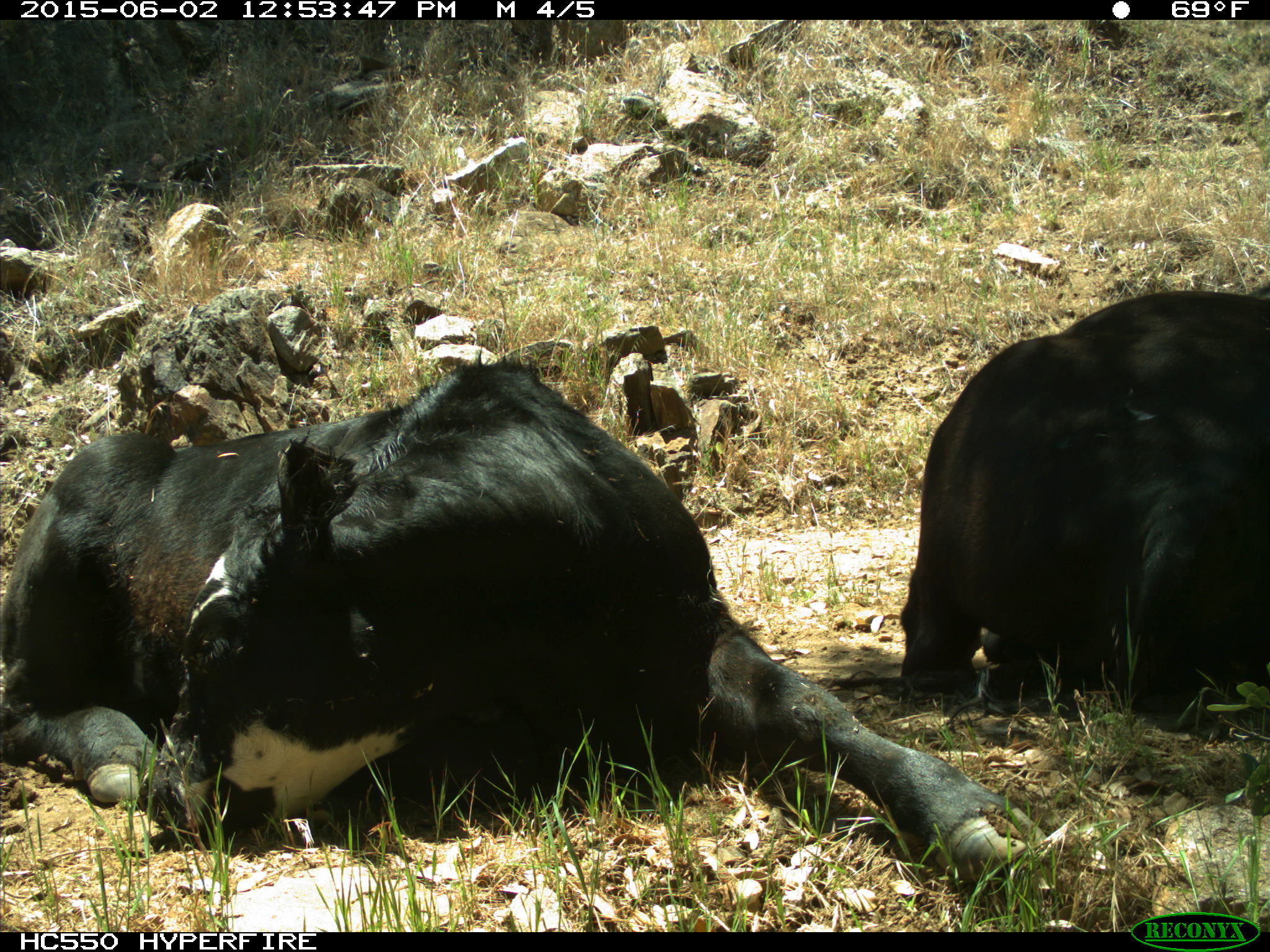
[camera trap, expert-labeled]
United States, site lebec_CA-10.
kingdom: Animalia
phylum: Chordata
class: Mammalia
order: Artiodactyla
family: Bovidae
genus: Bos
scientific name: Bos taurus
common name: domestic cow